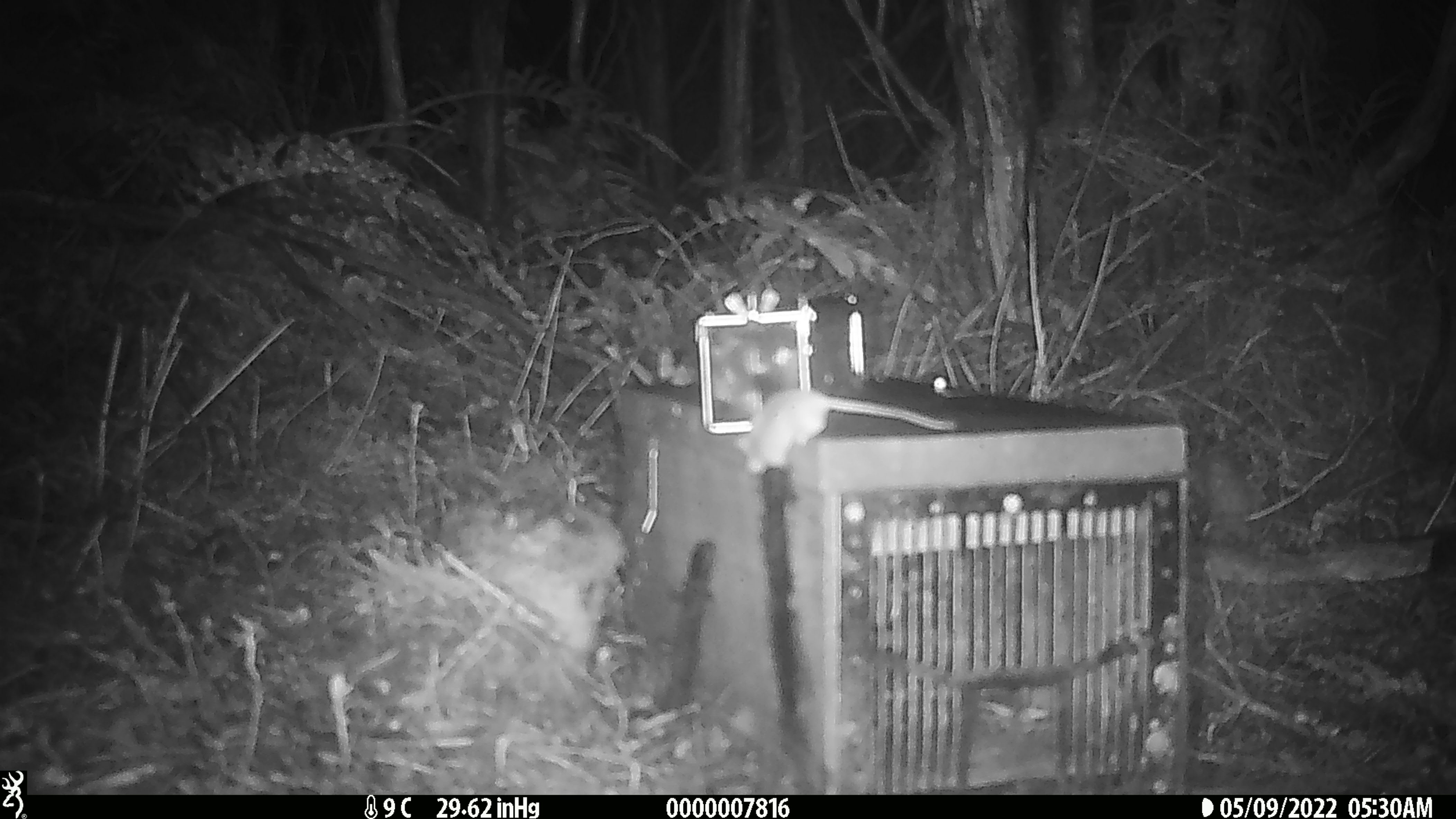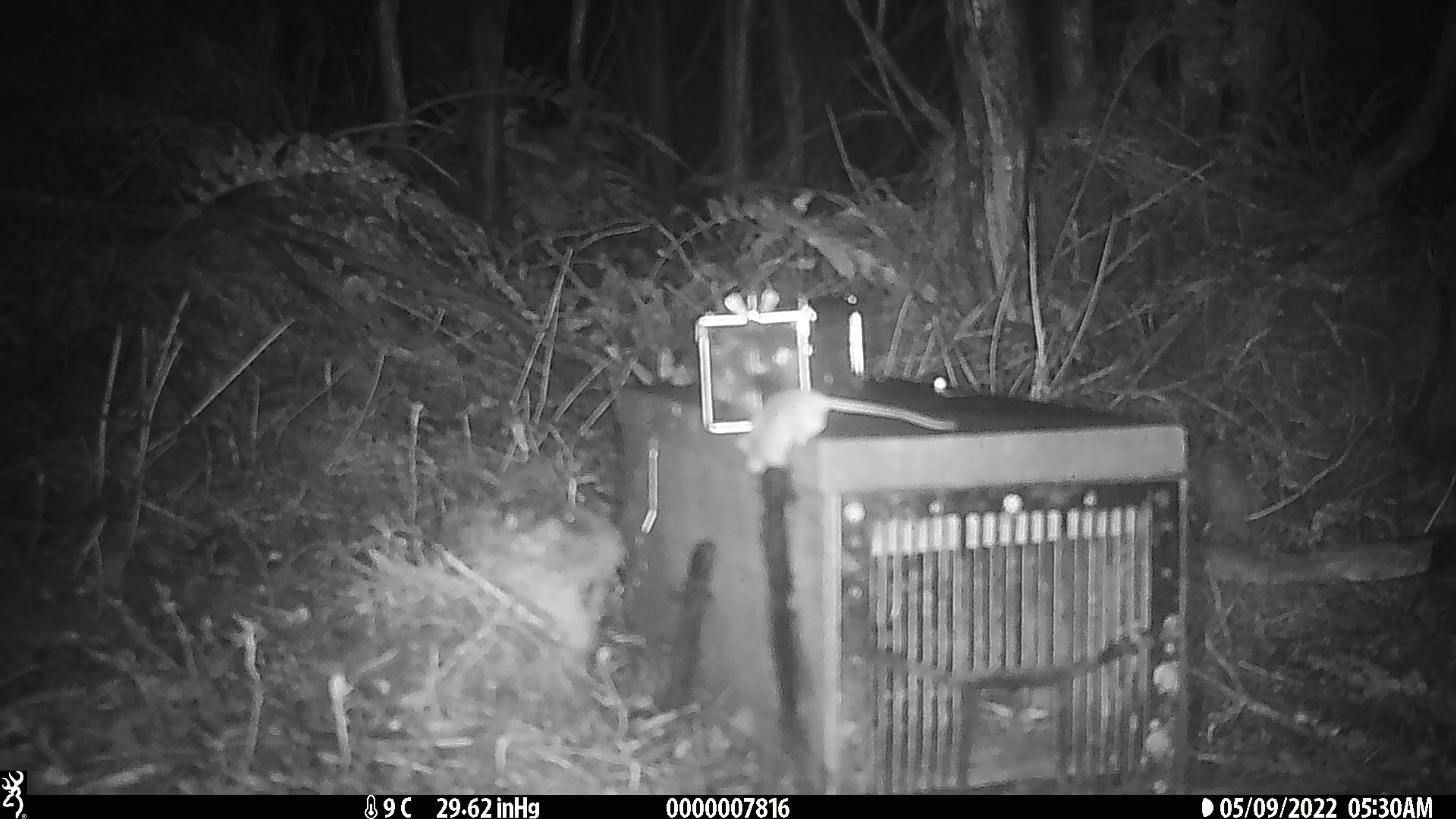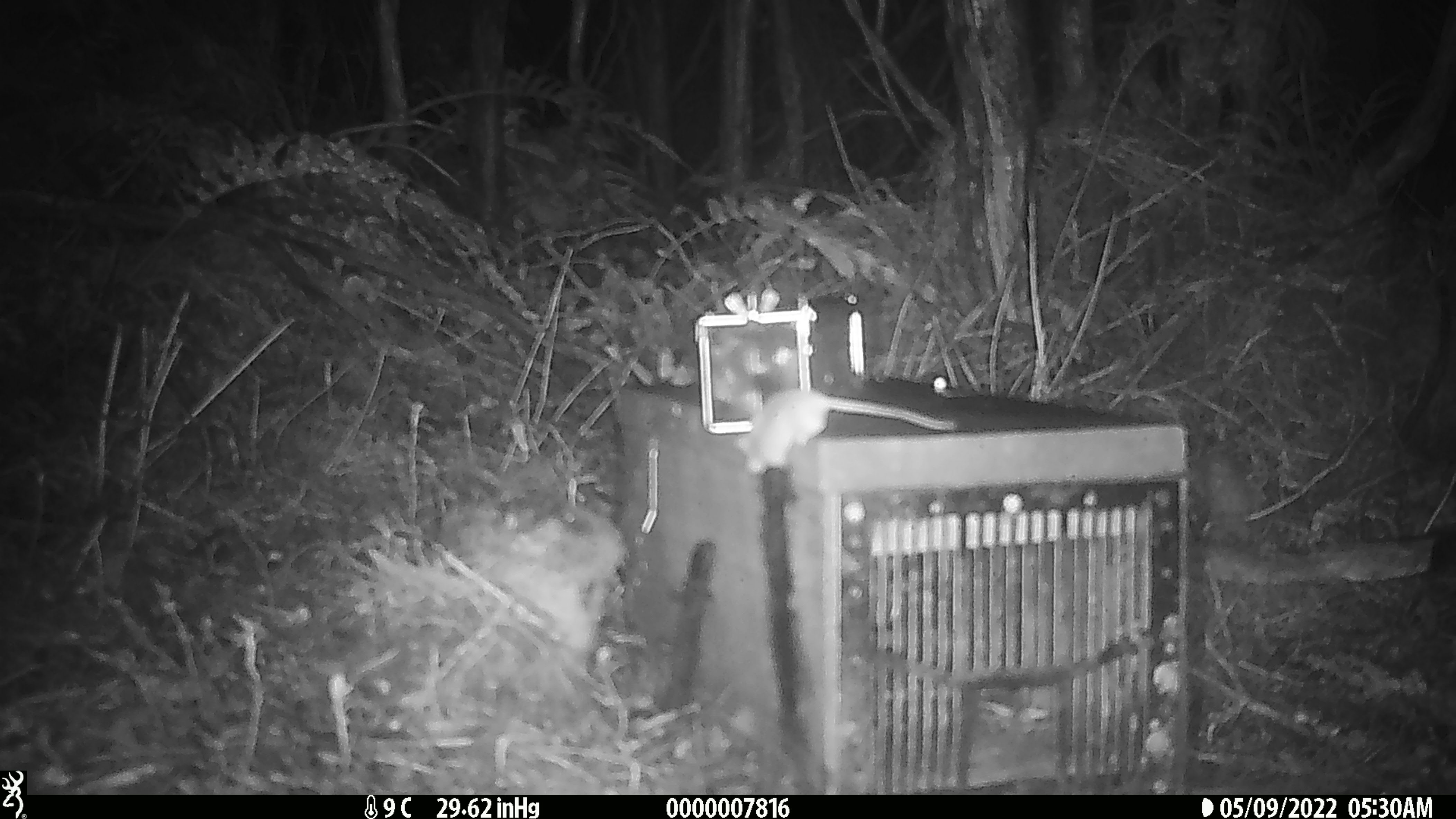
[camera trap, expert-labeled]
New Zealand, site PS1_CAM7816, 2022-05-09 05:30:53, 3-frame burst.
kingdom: Animalia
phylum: Chordata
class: Mammalia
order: Rodentia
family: Muridae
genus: Mus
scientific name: Mus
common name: mouse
Mouse (Mus).